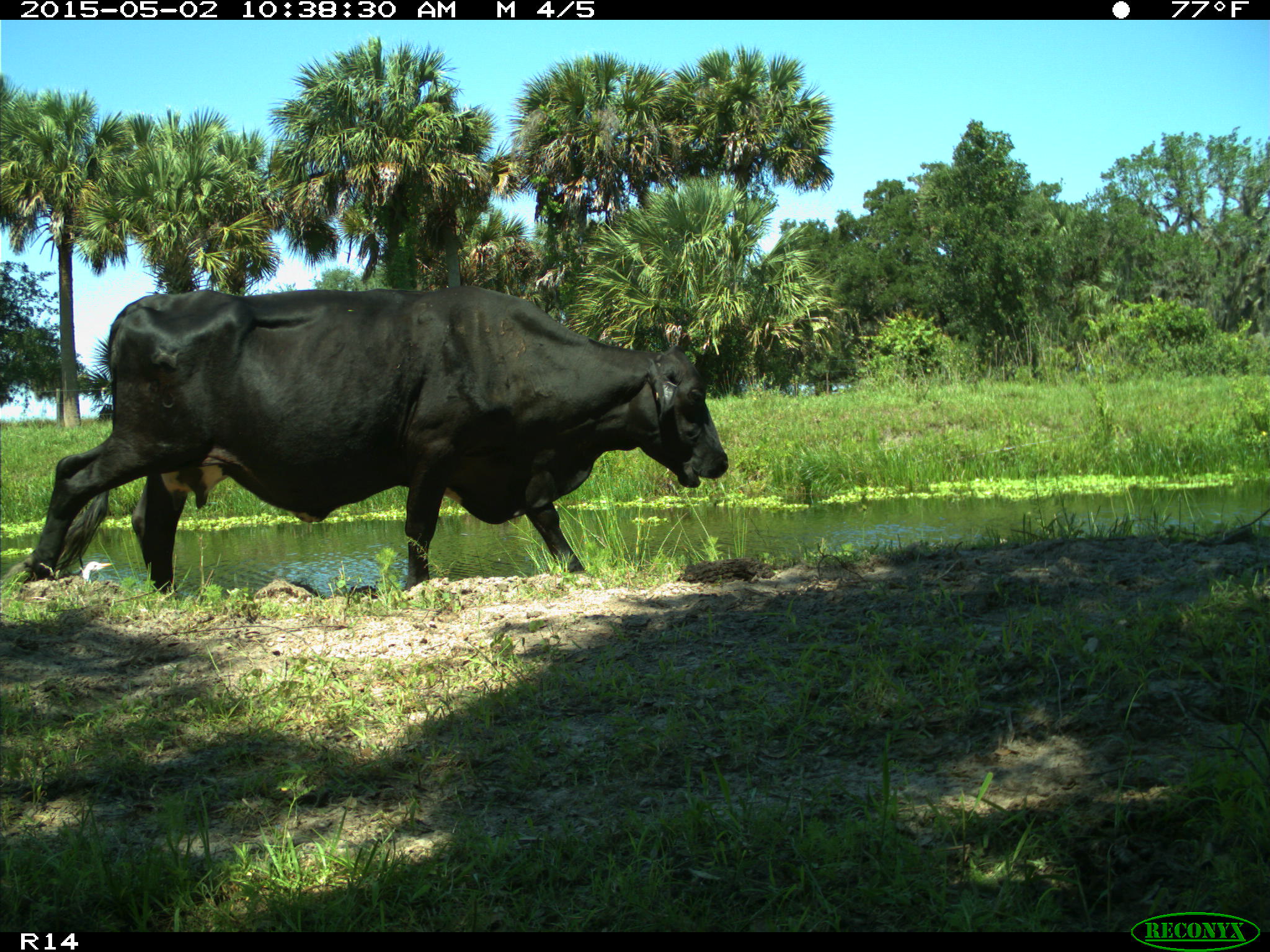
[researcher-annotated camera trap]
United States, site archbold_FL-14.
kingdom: Animalia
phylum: Chordata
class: Mammalia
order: Artiodactyla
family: Bovidae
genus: Bos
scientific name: Bos taurus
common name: domestic cow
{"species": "Bos taurus (domestic cow)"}